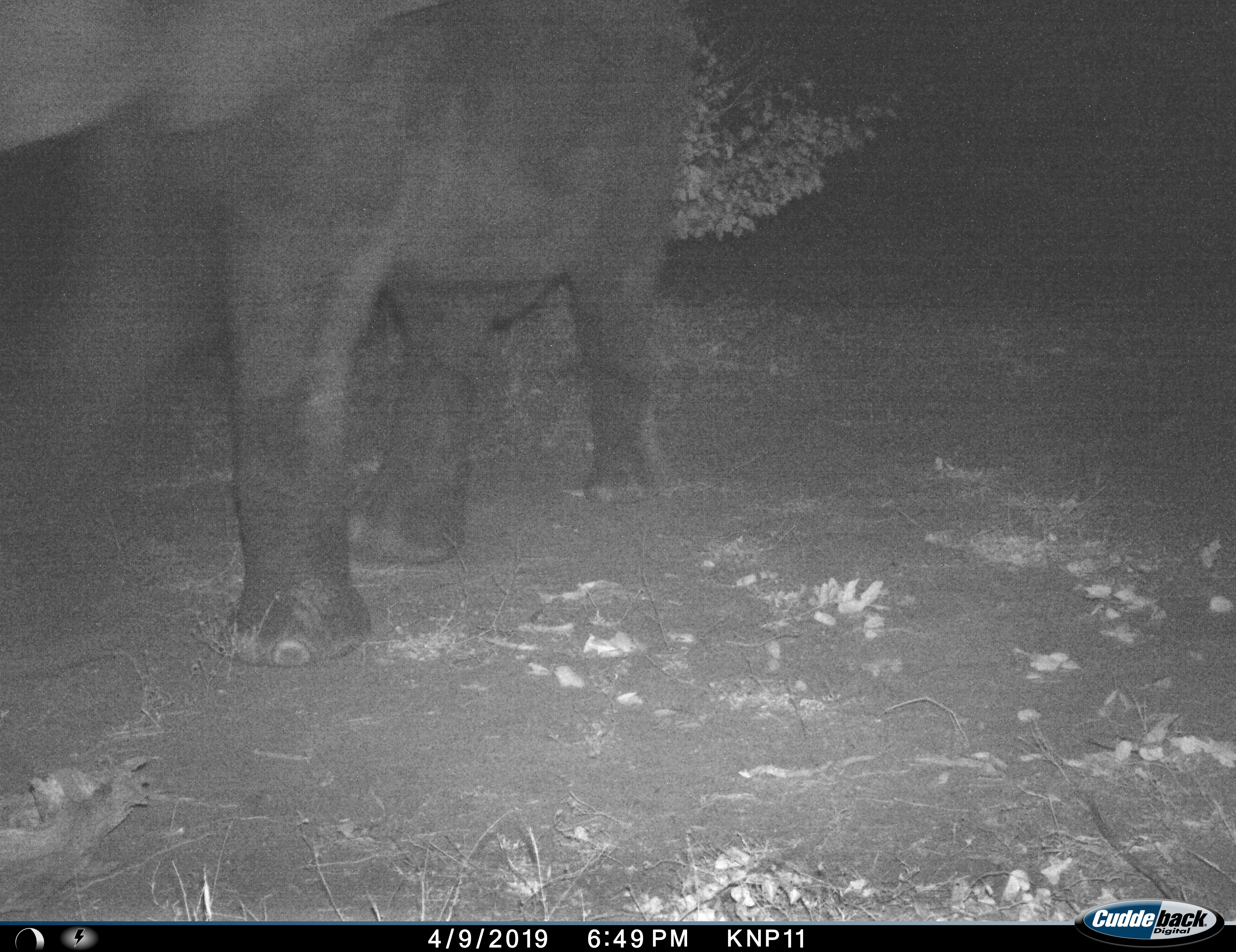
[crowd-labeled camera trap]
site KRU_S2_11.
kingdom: Animalia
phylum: Chordata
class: Mammalia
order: Proboscidea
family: Elephantidae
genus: Loxodonta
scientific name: Loxodonta africana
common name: african bush elephant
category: elephant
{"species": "elephant (african bush elephant) (Loxodonta africana)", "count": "1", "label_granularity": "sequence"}